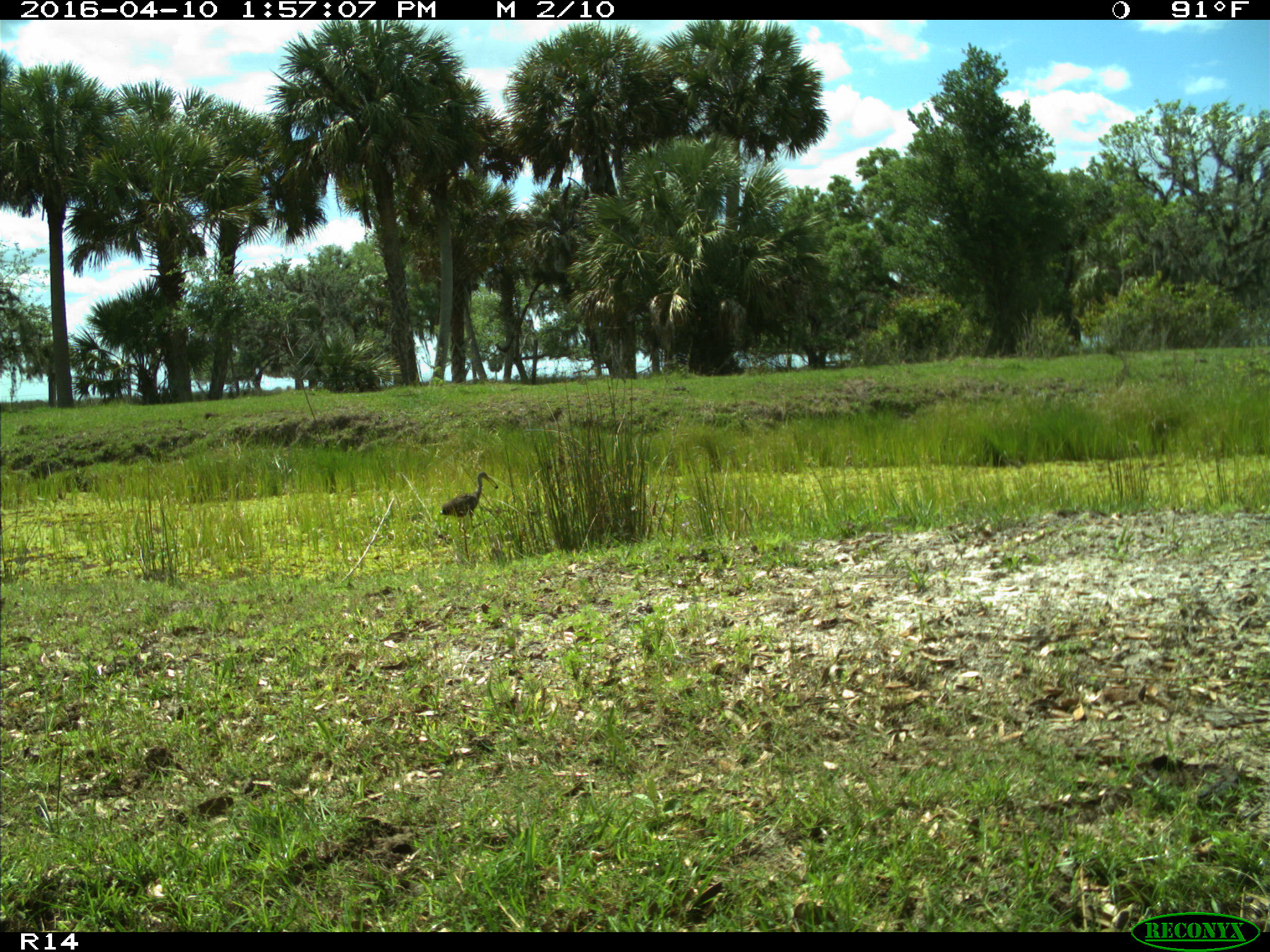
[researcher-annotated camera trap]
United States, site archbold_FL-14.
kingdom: Animalia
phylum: Chordata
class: Aves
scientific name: Aves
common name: birds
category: unidentified bird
Unidentified bird (birds) (Aves).